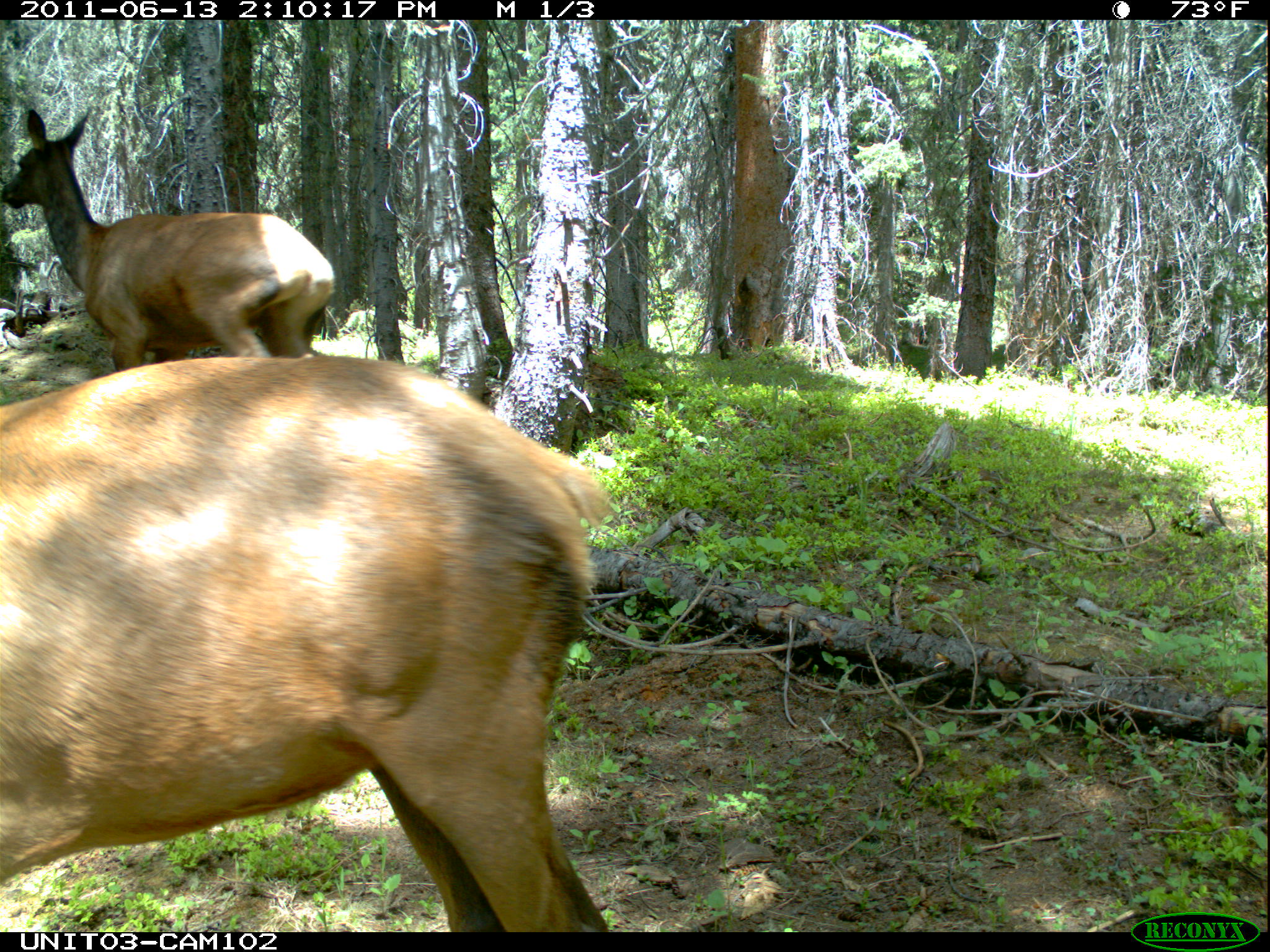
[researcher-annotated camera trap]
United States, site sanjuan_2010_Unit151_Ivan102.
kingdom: Animalia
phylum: Chordata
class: Mammalia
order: Artiodactyla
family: Cervidae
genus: Cervus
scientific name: Cervus elaphus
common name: red deer